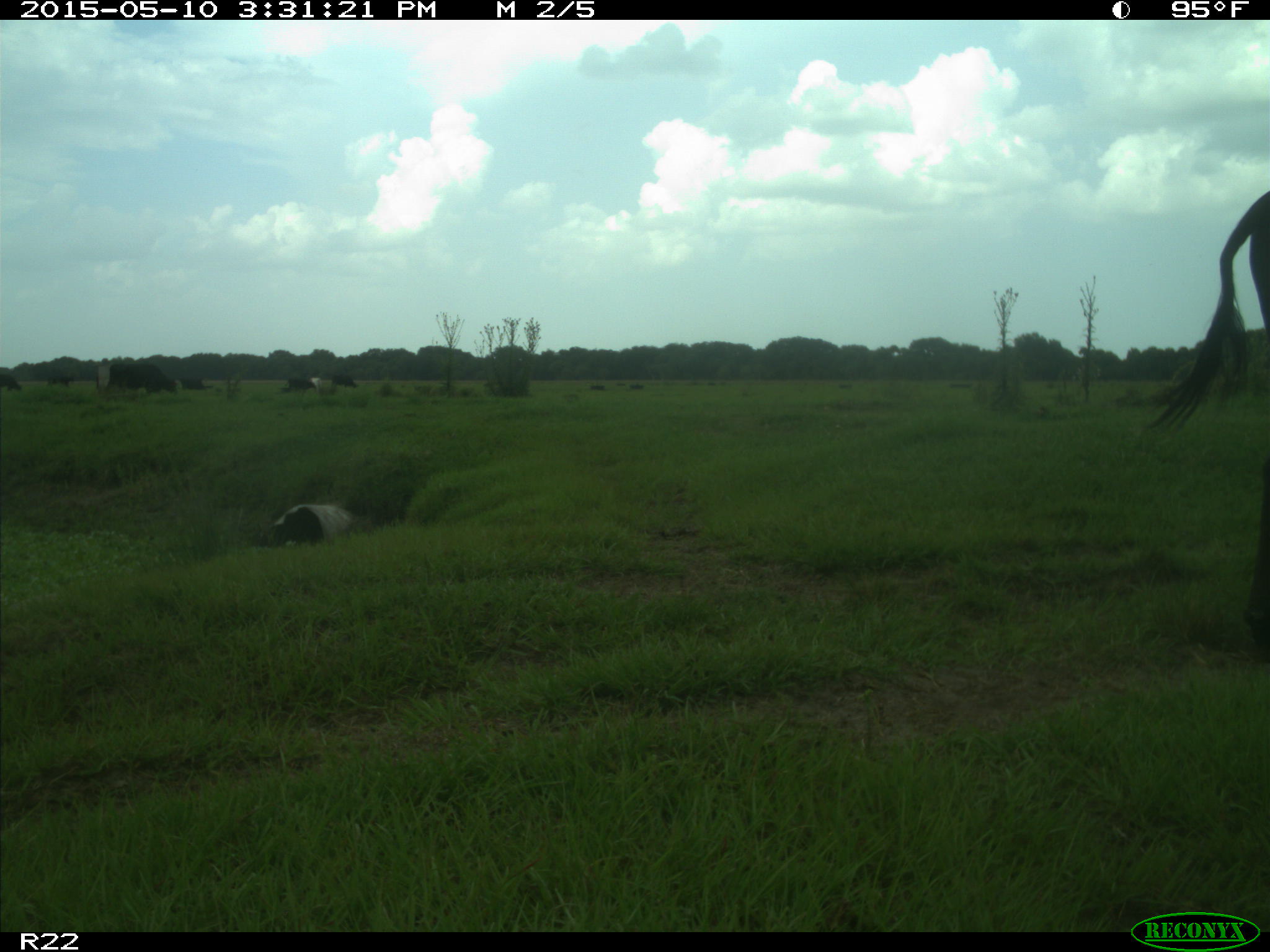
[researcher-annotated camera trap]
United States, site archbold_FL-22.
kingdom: Animalia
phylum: Chordata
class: Mammalia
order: Artiodactyla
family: Bovidae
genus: Bos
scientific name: Bos taurus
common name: domestic cow